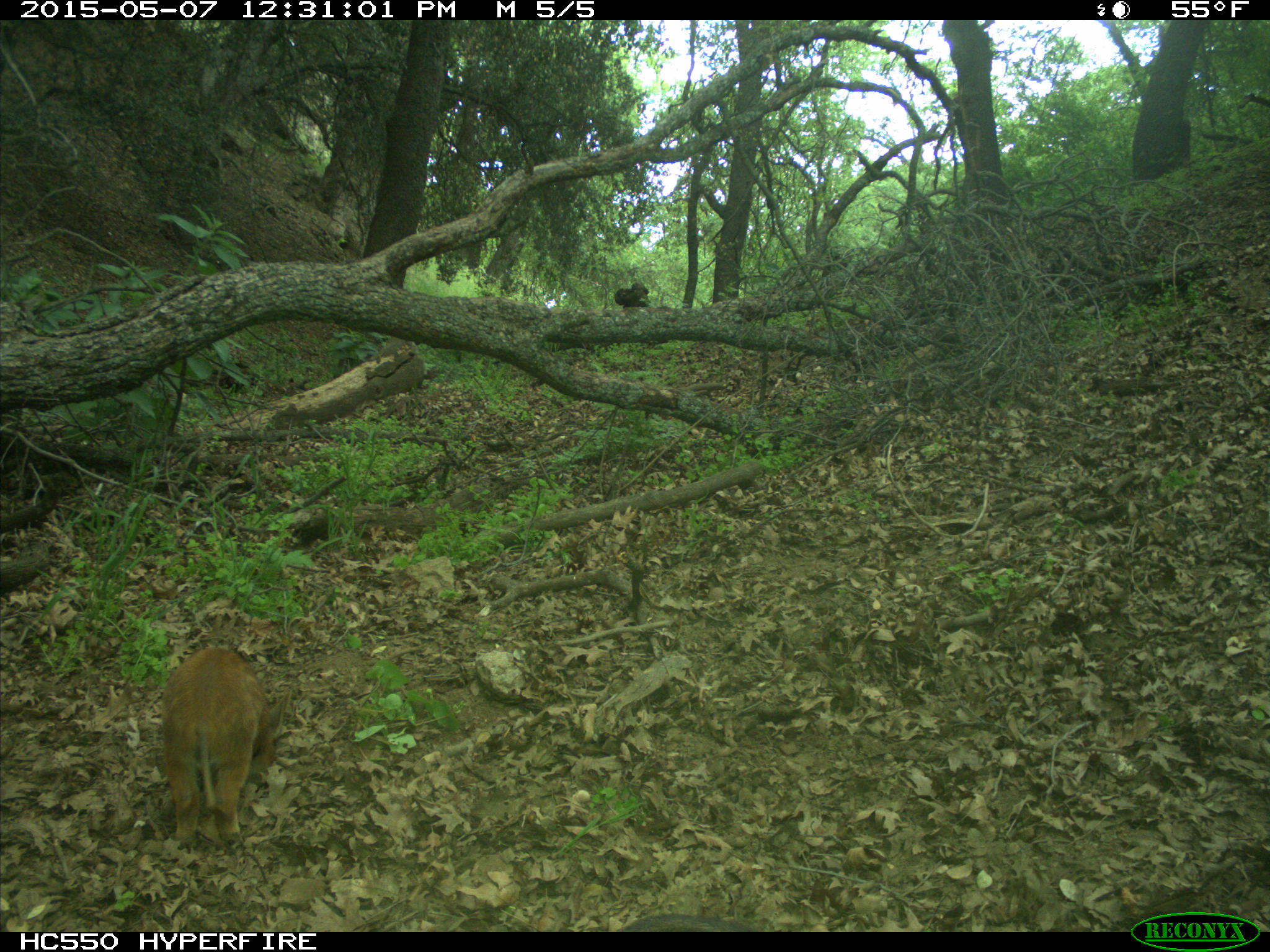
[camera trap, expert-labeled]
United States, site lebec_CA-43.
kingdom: Animalia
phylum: Chordata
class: Mammalia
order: Artiodactyla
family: Suidae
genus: Sus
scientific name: Sus scrofa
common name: wild boar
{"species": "Sus scrofa (wild boar)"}